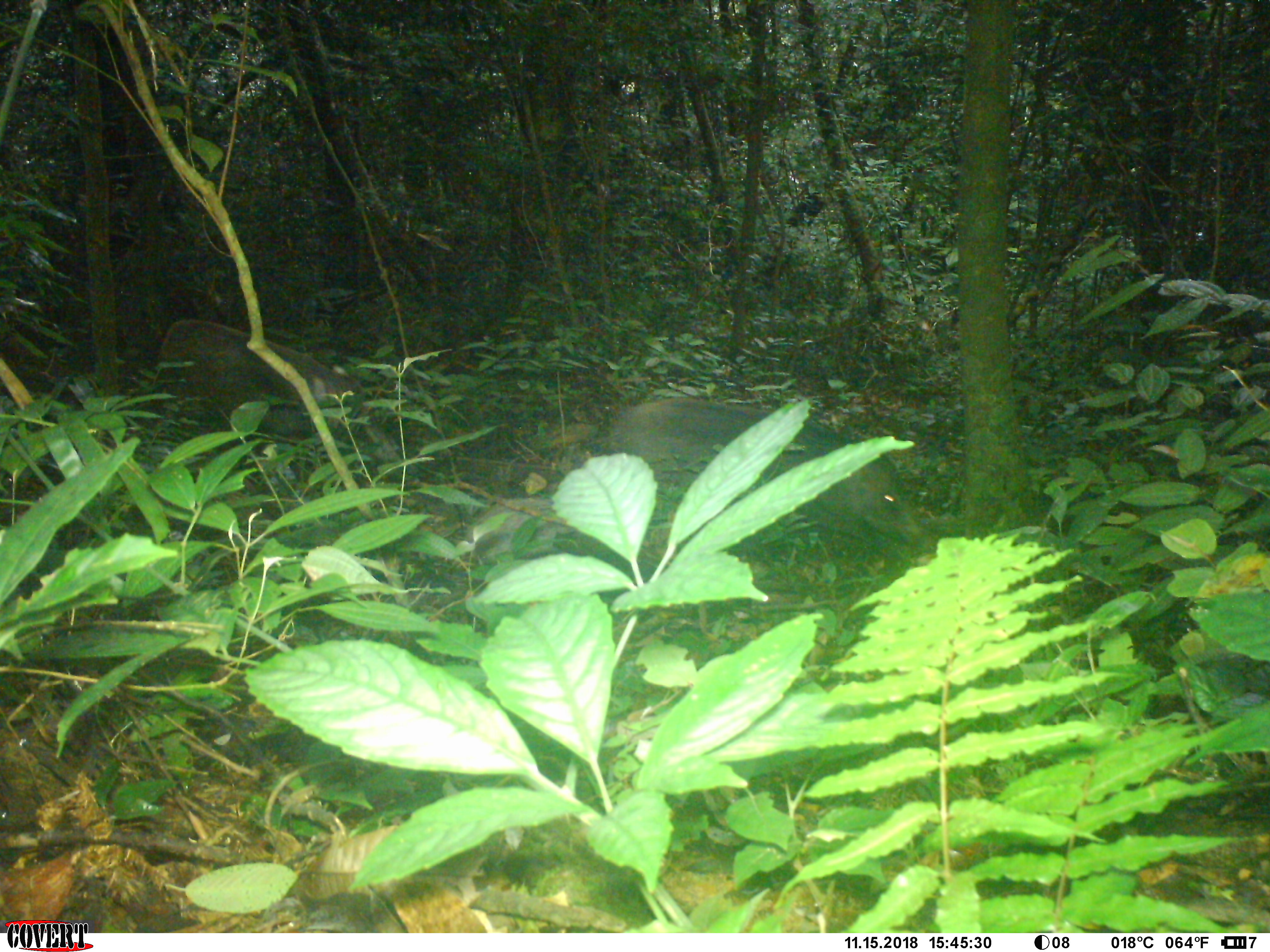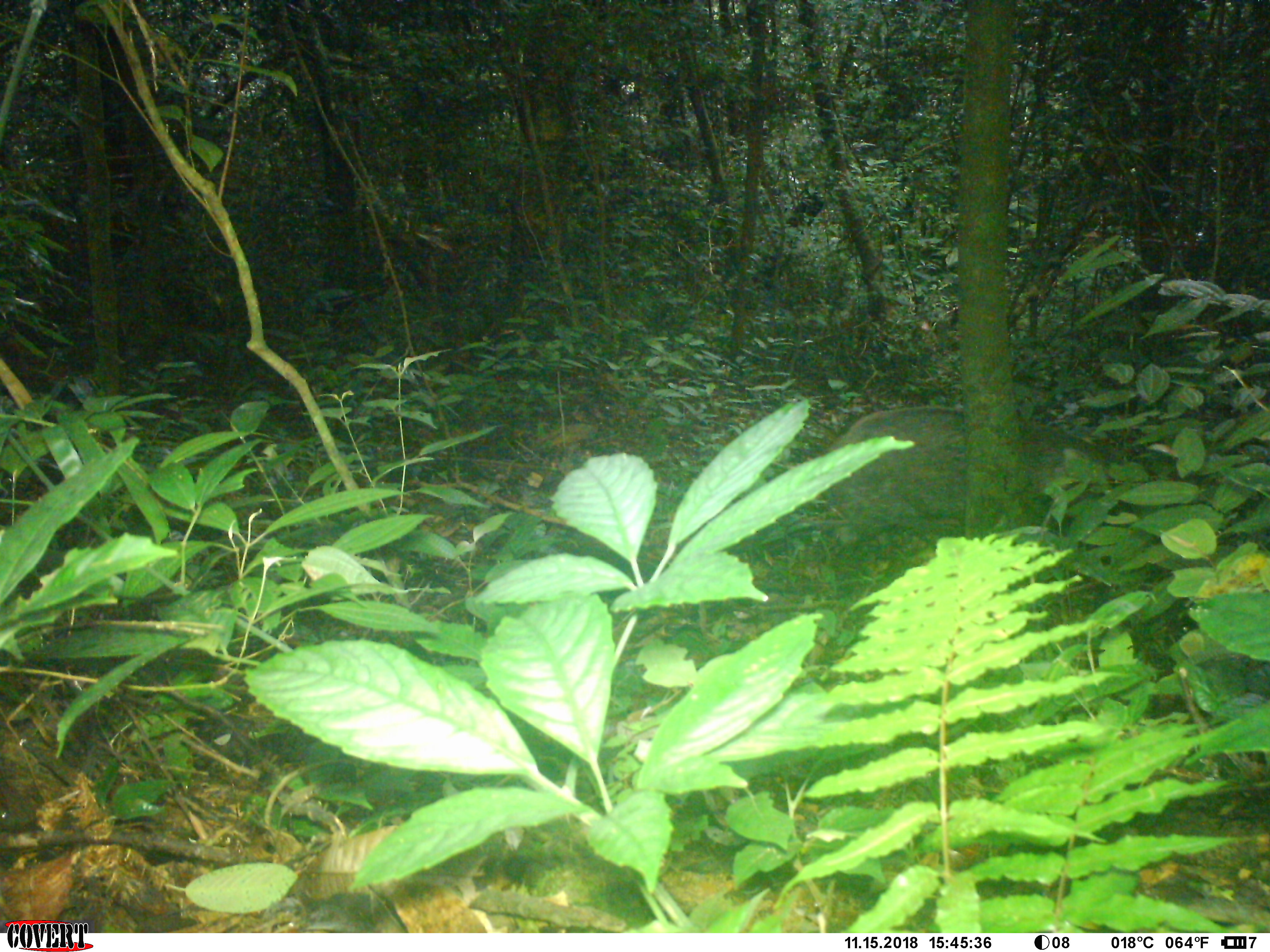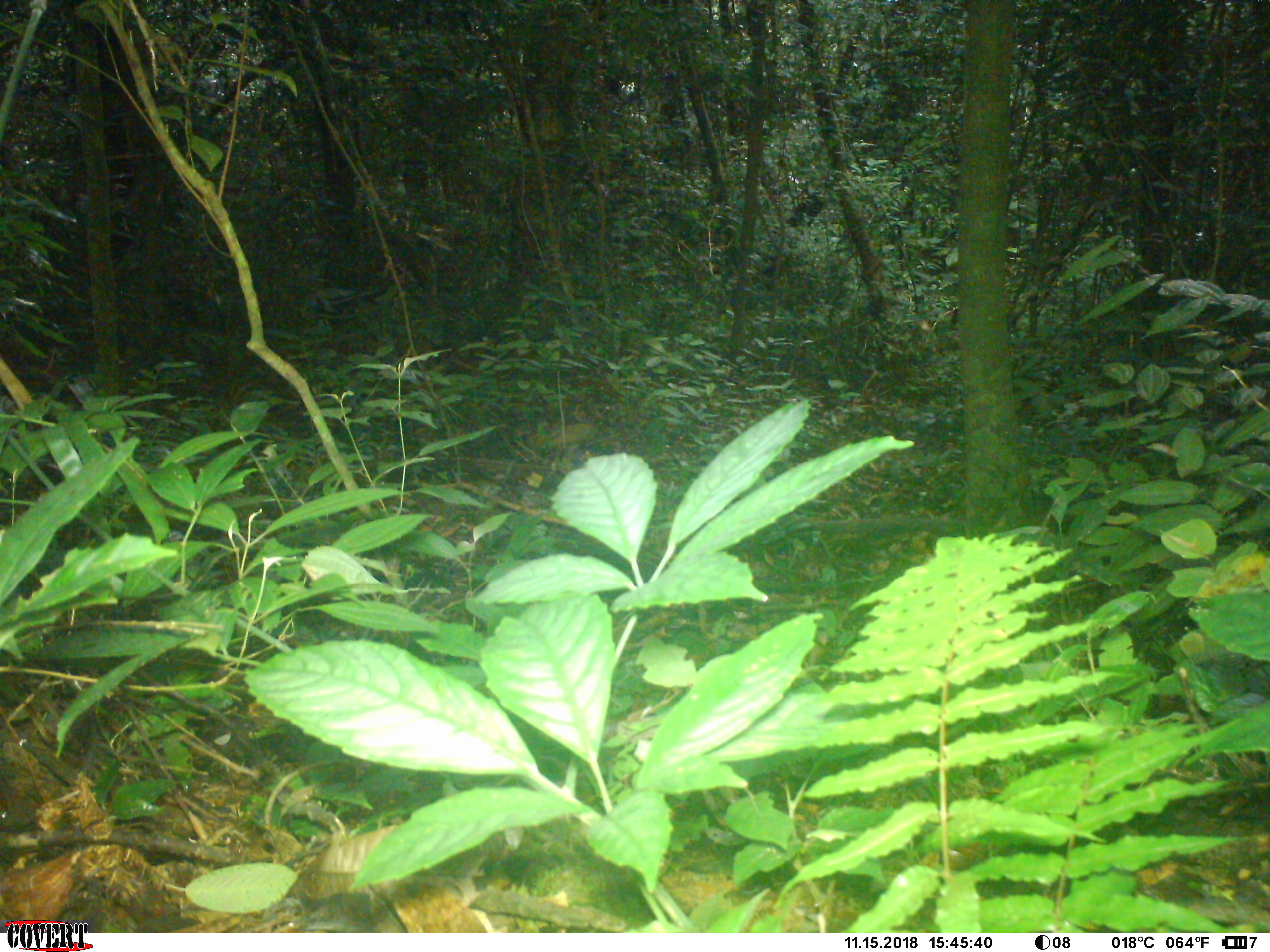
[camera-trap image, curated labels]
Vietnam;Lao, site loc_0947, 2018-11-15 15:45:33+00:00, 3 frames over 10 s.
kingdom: Animalia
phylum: Chordata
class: Mammalia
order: Artiodactyla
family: Suidae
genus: Sus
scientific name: Sus scrofa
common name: eurasian wild pig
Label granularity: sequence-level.